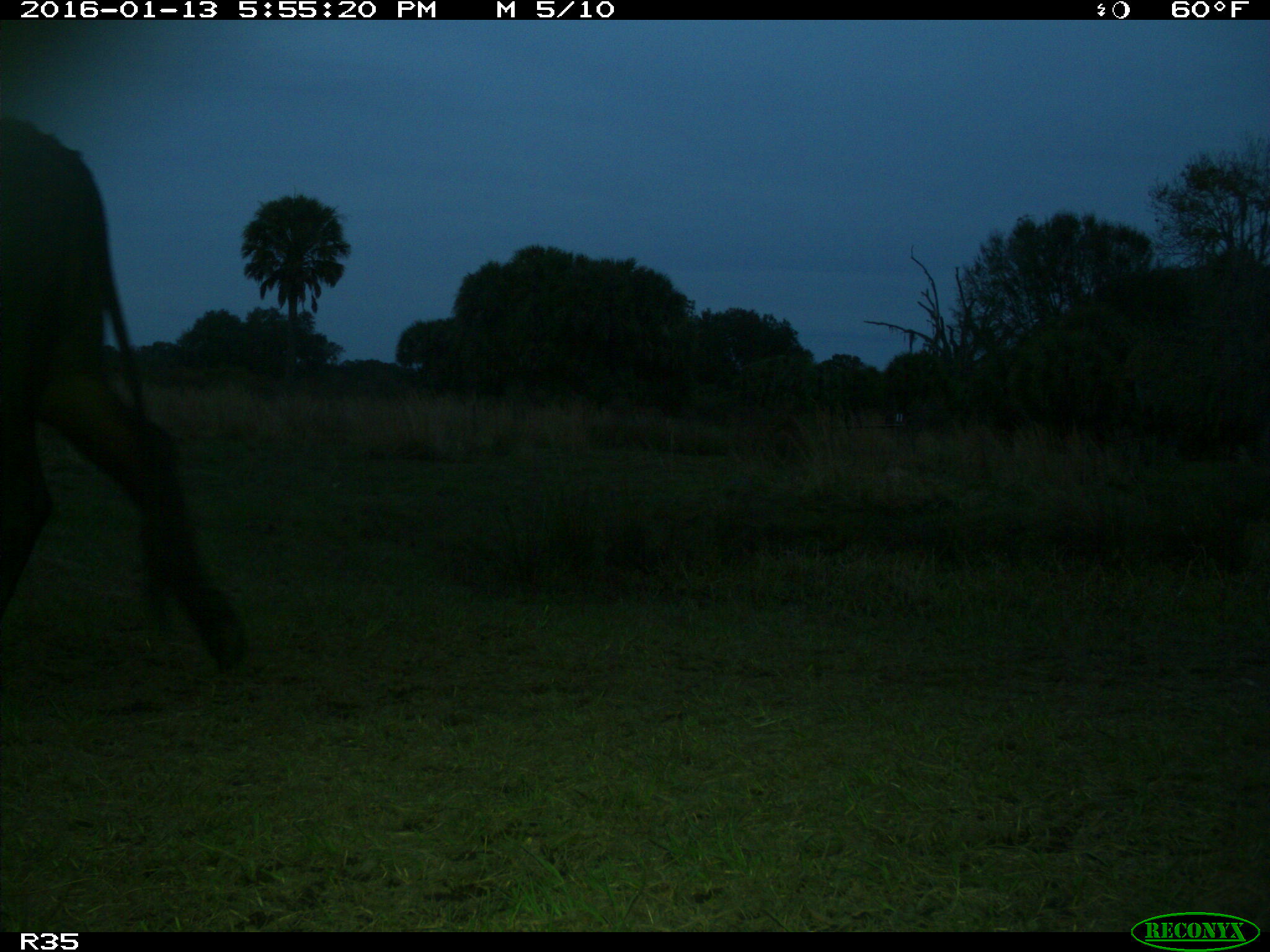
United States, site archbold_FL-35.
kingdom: Animalia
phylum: Chordata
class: Mammalia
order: Artiodactyla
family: Bovidae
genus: Bos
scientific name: Bos taurus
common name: domestic cow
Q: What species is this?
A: Bos taurus (domestic cow).